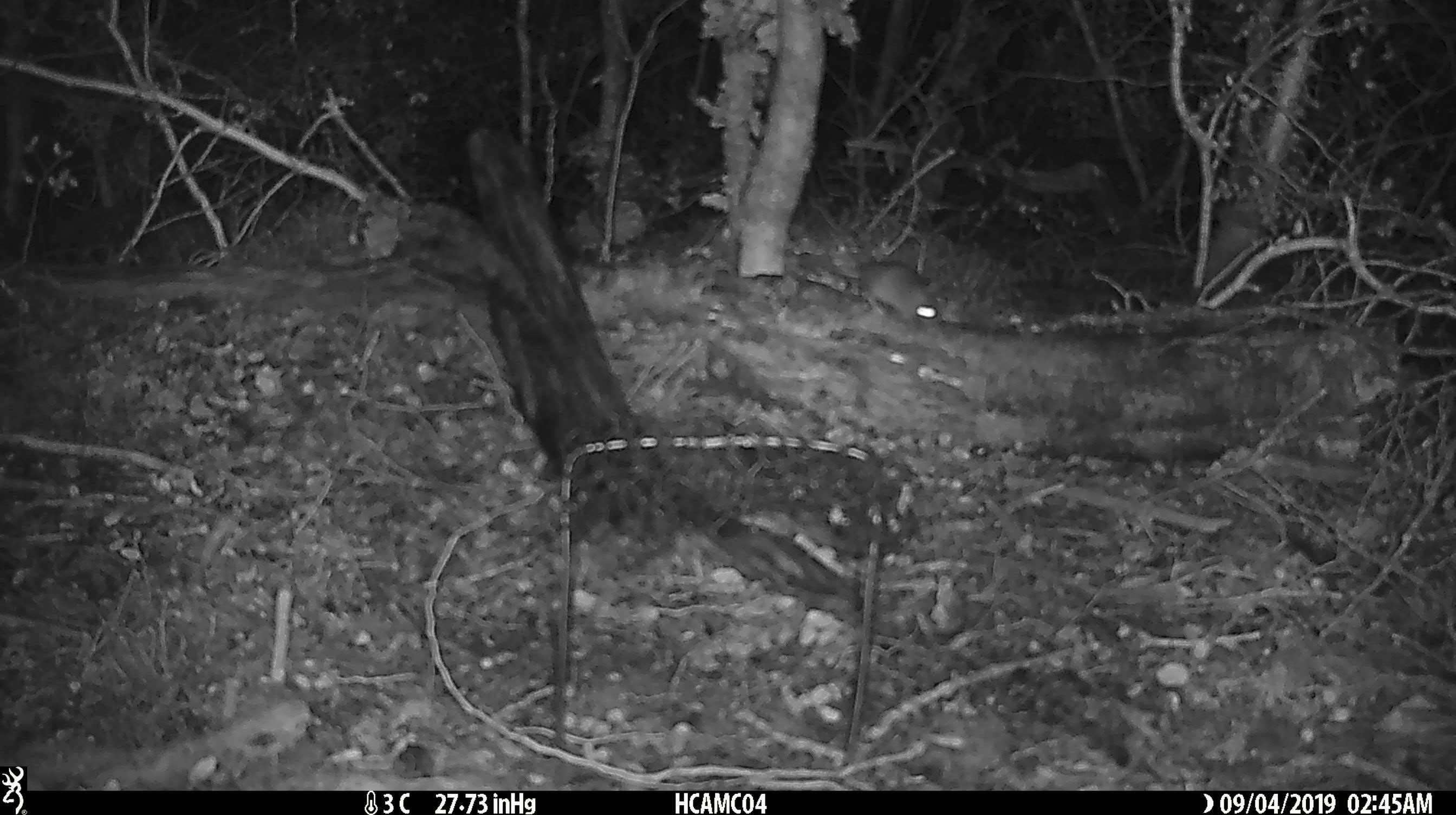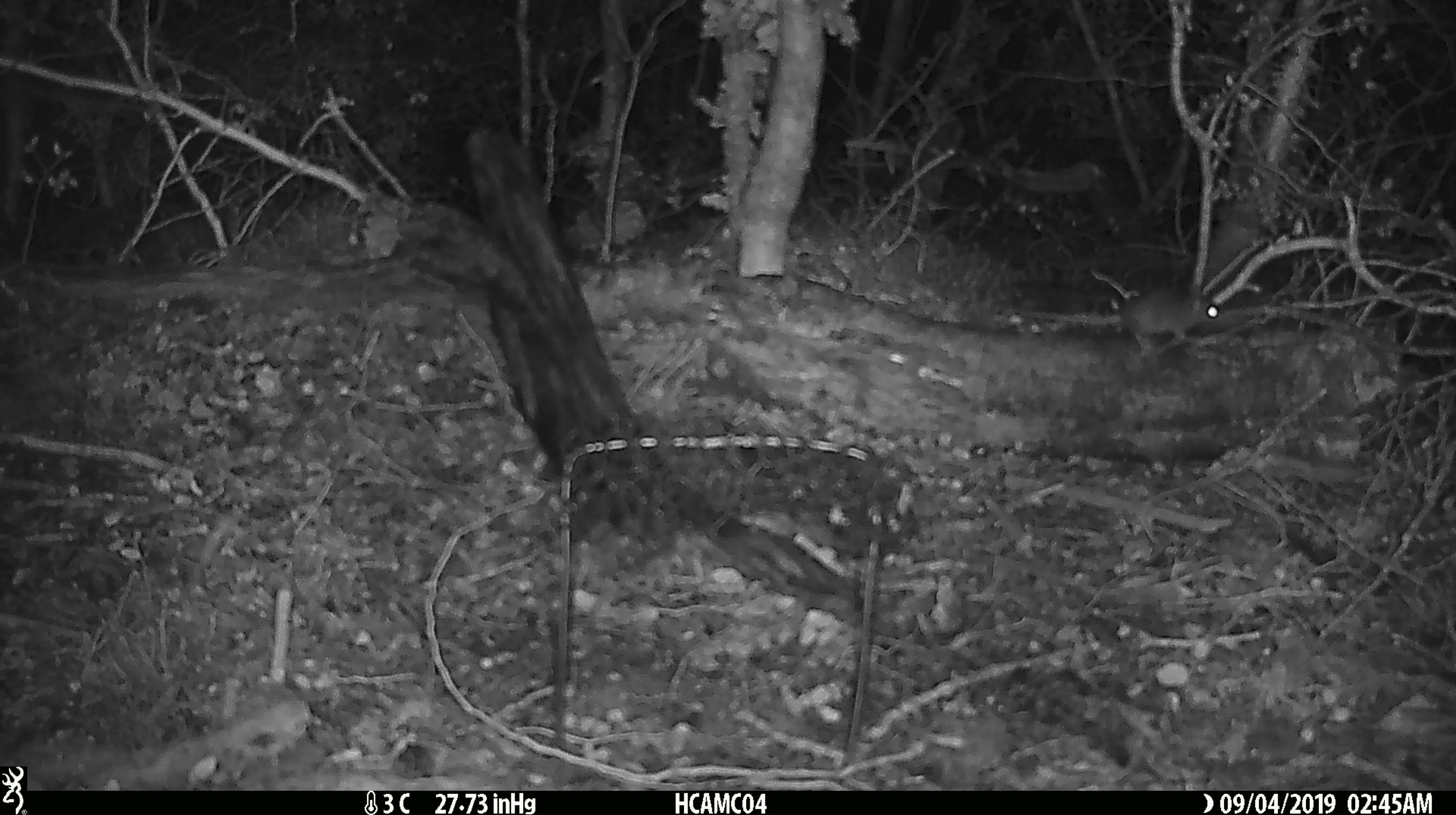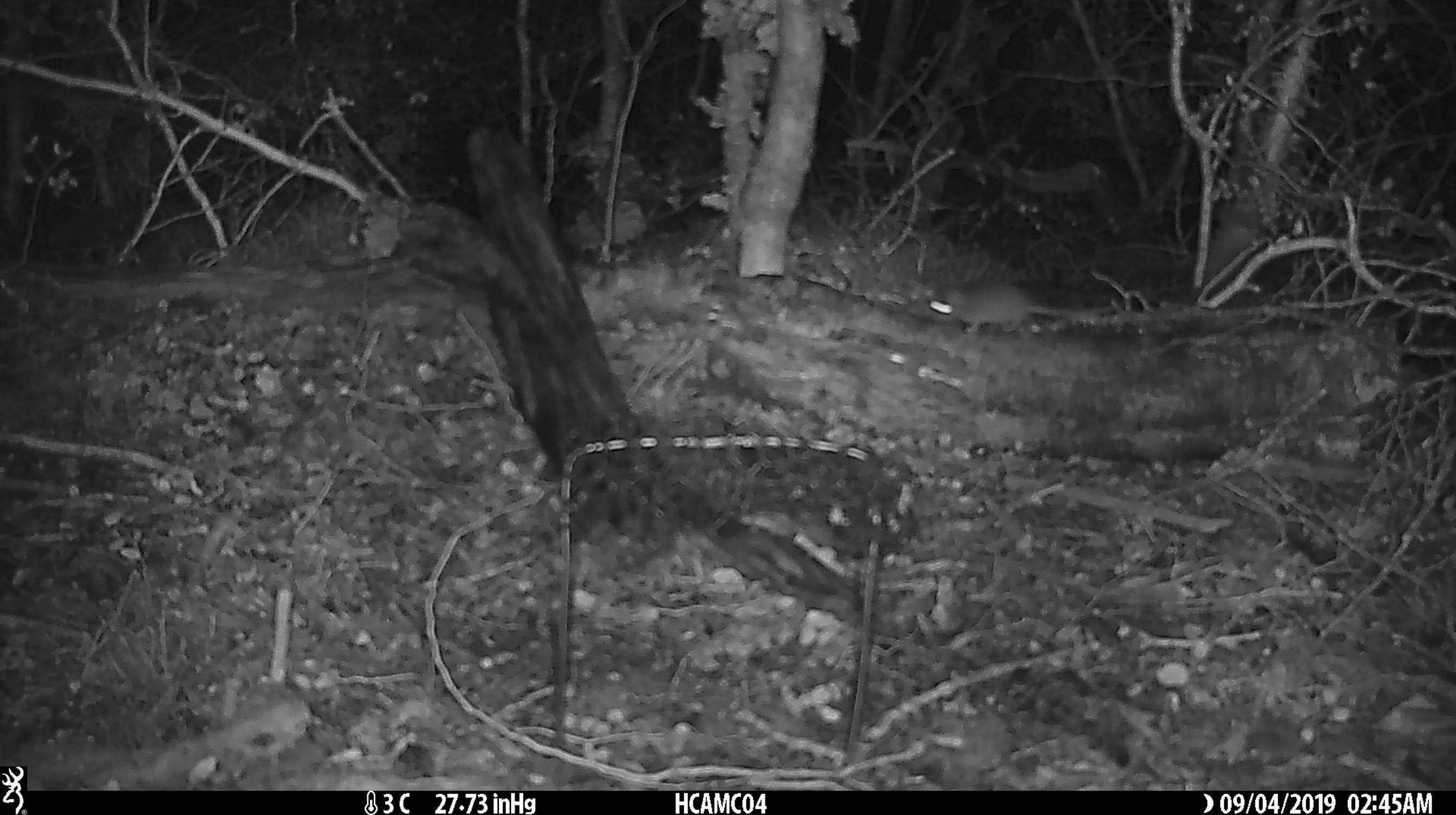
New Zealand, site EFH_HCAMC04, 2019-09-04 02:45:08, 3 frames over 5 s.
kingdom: Animalia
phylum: Chordata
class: Mammalia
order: Rodentia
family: Muridae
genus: Mus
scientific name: Mus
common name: mouse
Mouse (Mus).